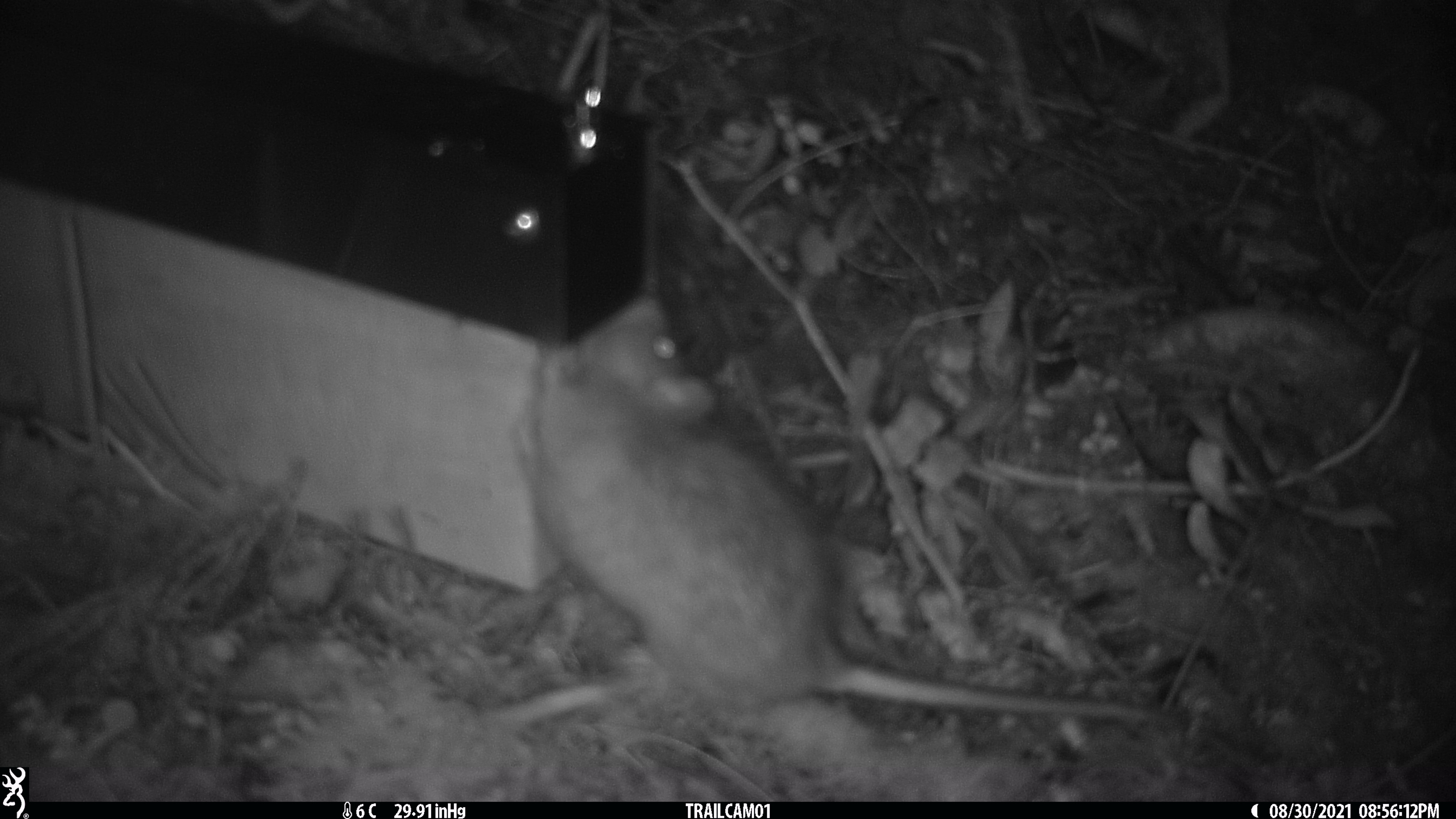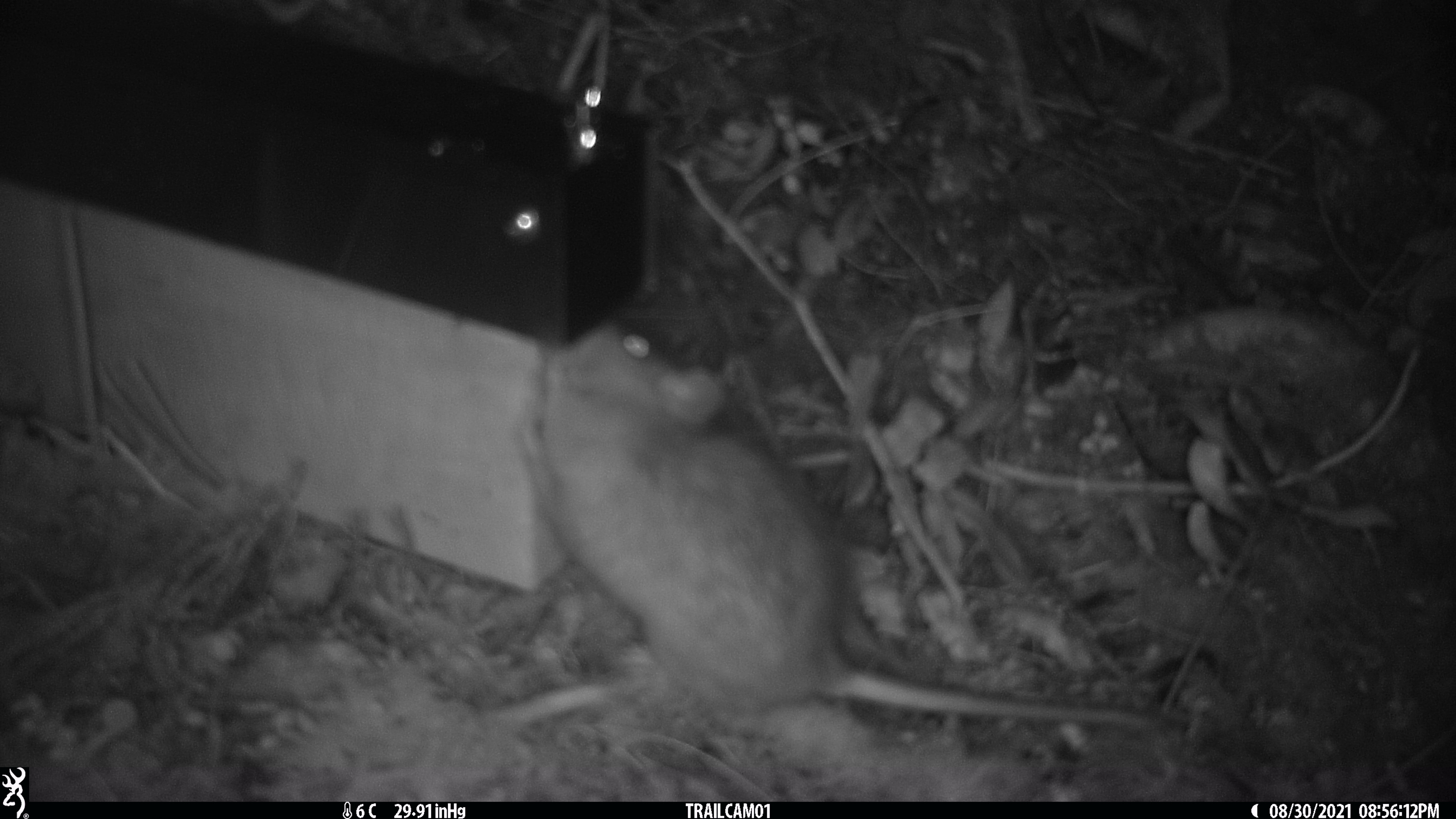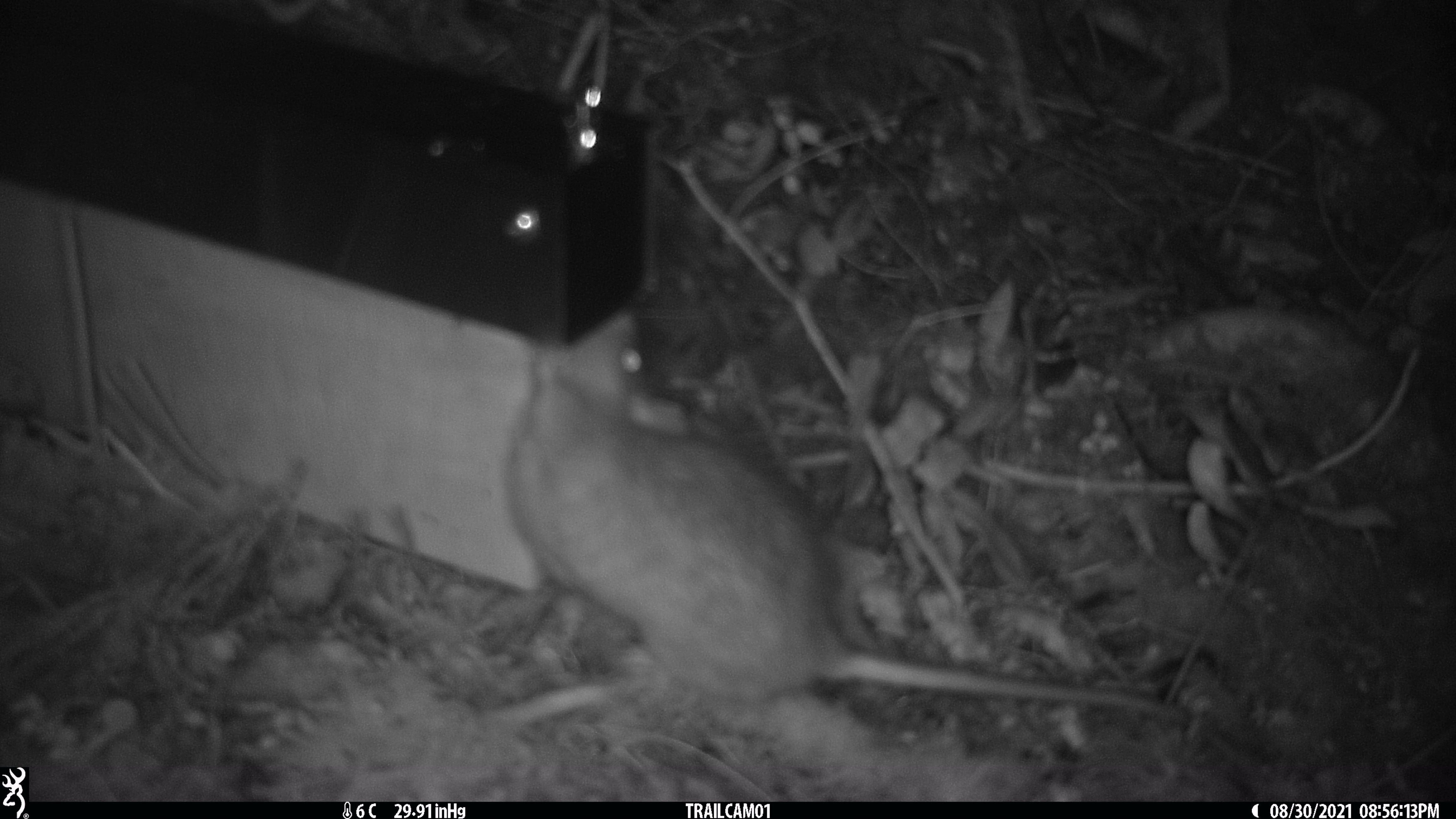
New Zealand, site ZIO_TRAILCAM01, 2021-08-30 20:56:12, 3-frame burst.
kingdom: Animalia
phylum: Chordata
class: Mammalia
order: Rodentia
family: Muridae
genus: Rattus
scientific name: Rattus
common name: rat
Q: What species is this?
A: Rat (Rattus).